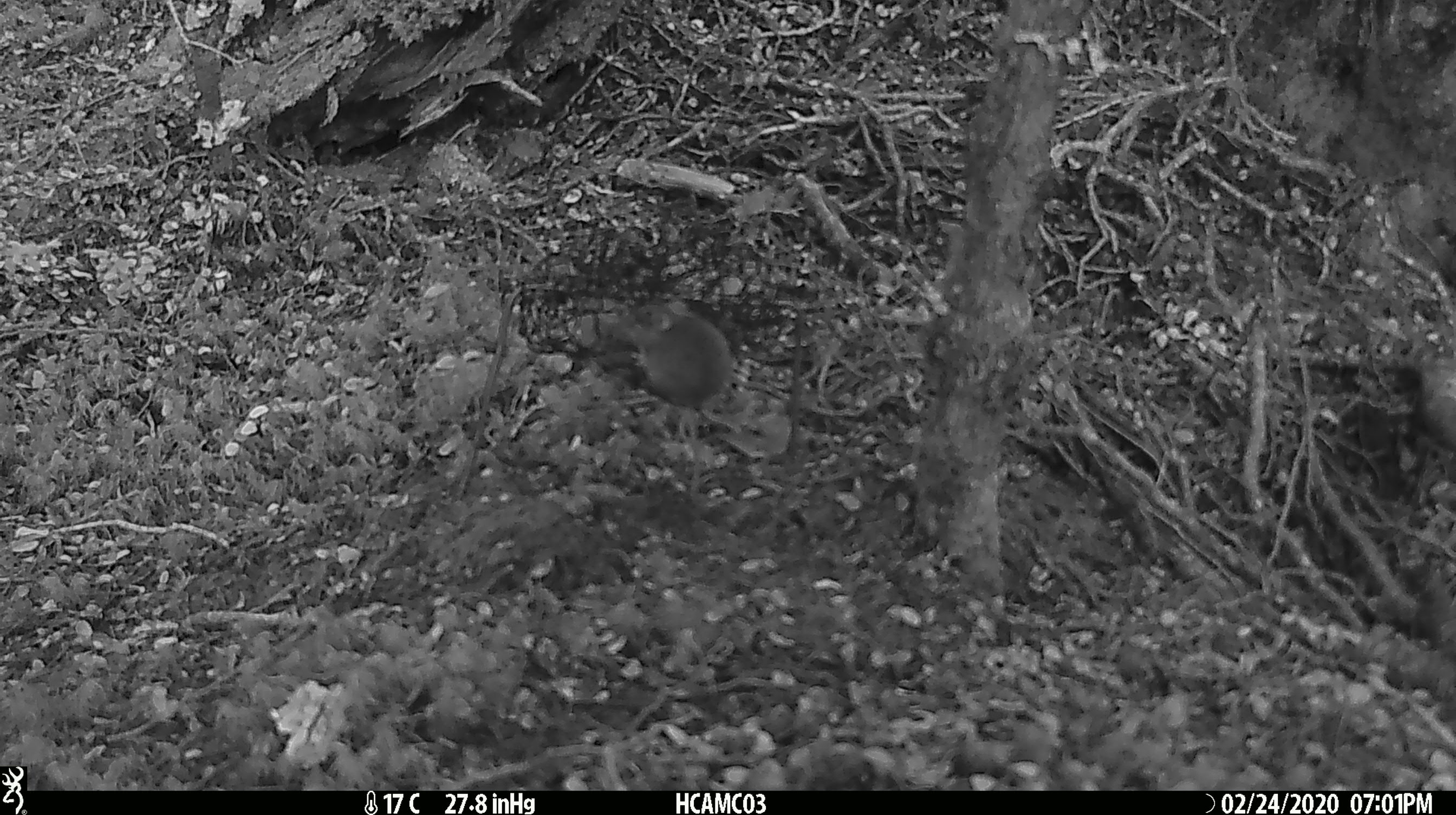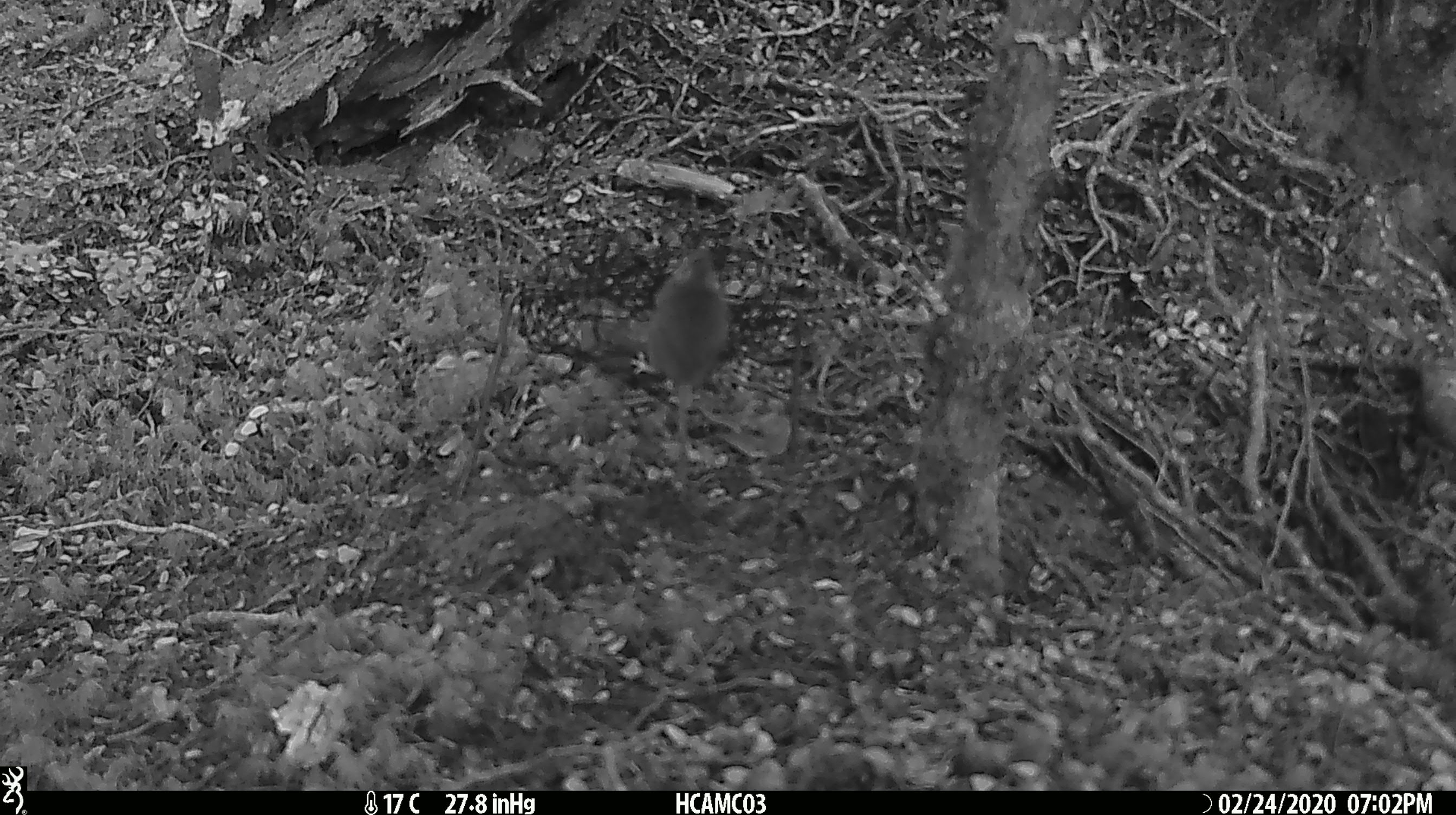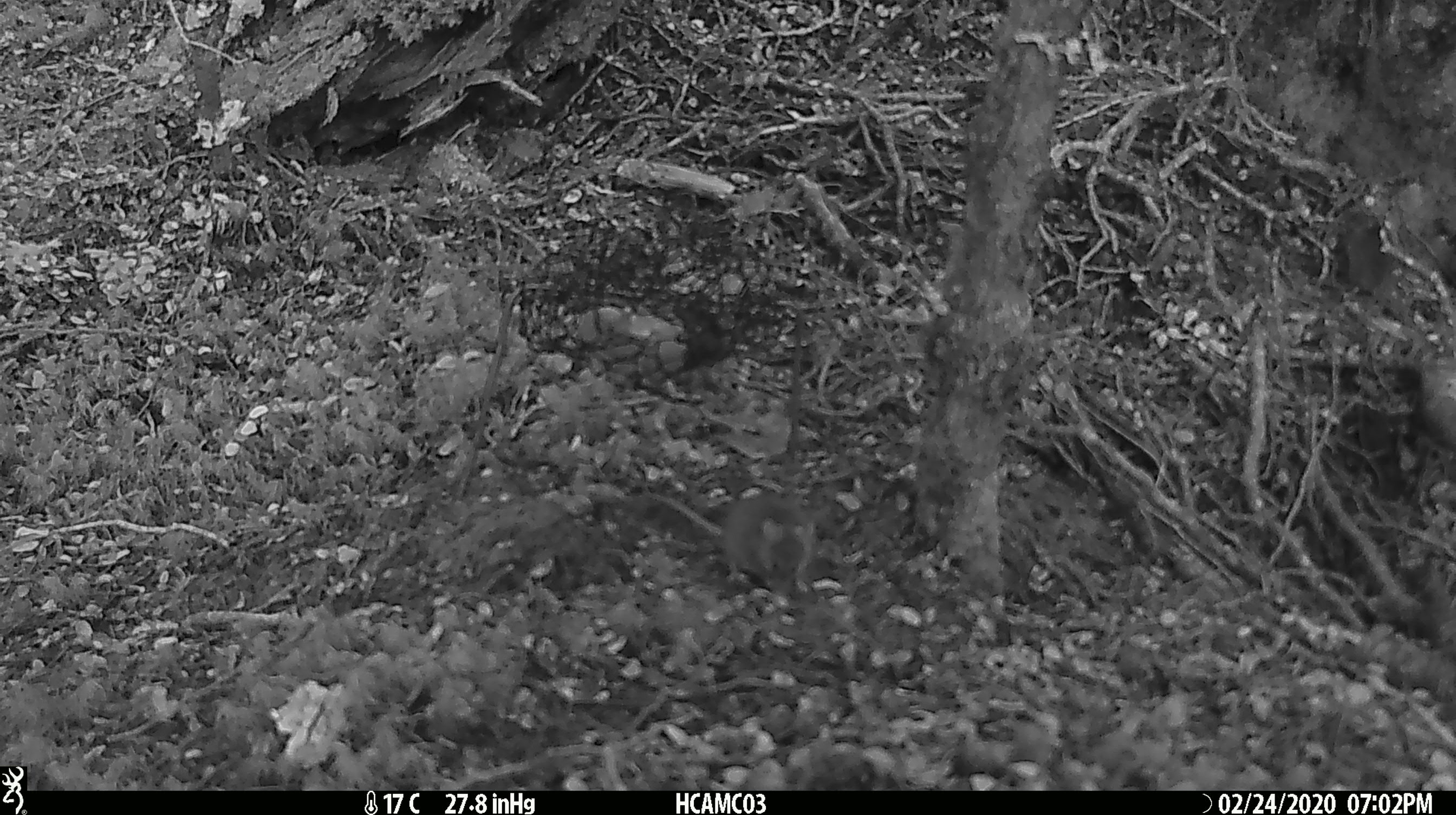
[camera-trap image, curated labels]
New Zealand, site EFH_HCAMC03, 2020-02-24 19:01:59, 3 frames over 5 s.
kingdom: Animalia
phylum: Chordata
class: Mammalia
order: Rodentia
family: Muridae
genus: Mus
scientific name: Mus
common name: mouse